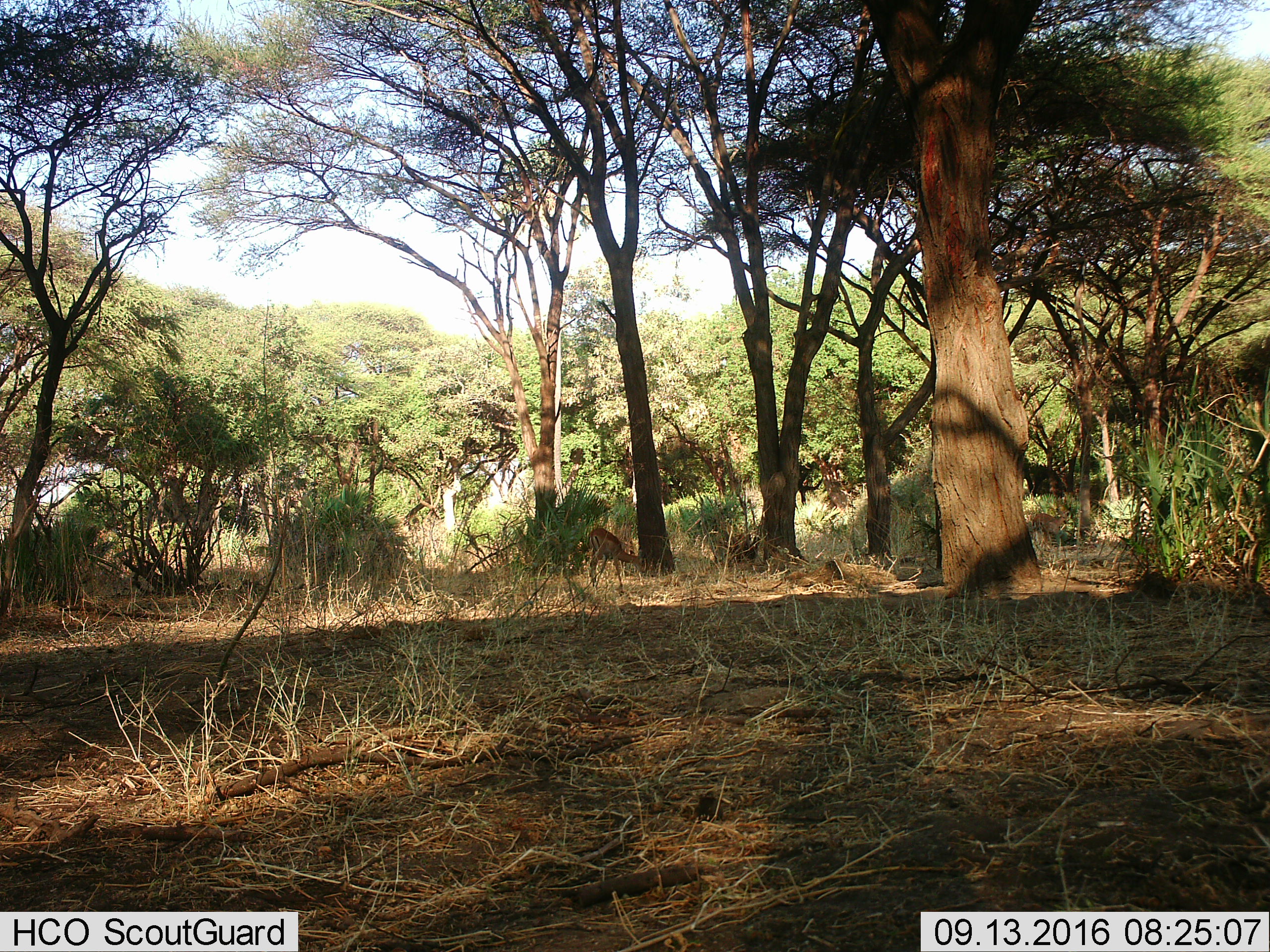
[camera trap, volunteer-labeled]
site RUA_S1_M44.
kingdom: Animalia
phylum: Chordata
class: Mammalia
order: Artiodactyla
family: Bovidae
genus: Aepyceros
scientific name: Aepyceros melampus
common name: impala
Impala (Aepyceros melampus), count 1. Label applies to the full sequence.